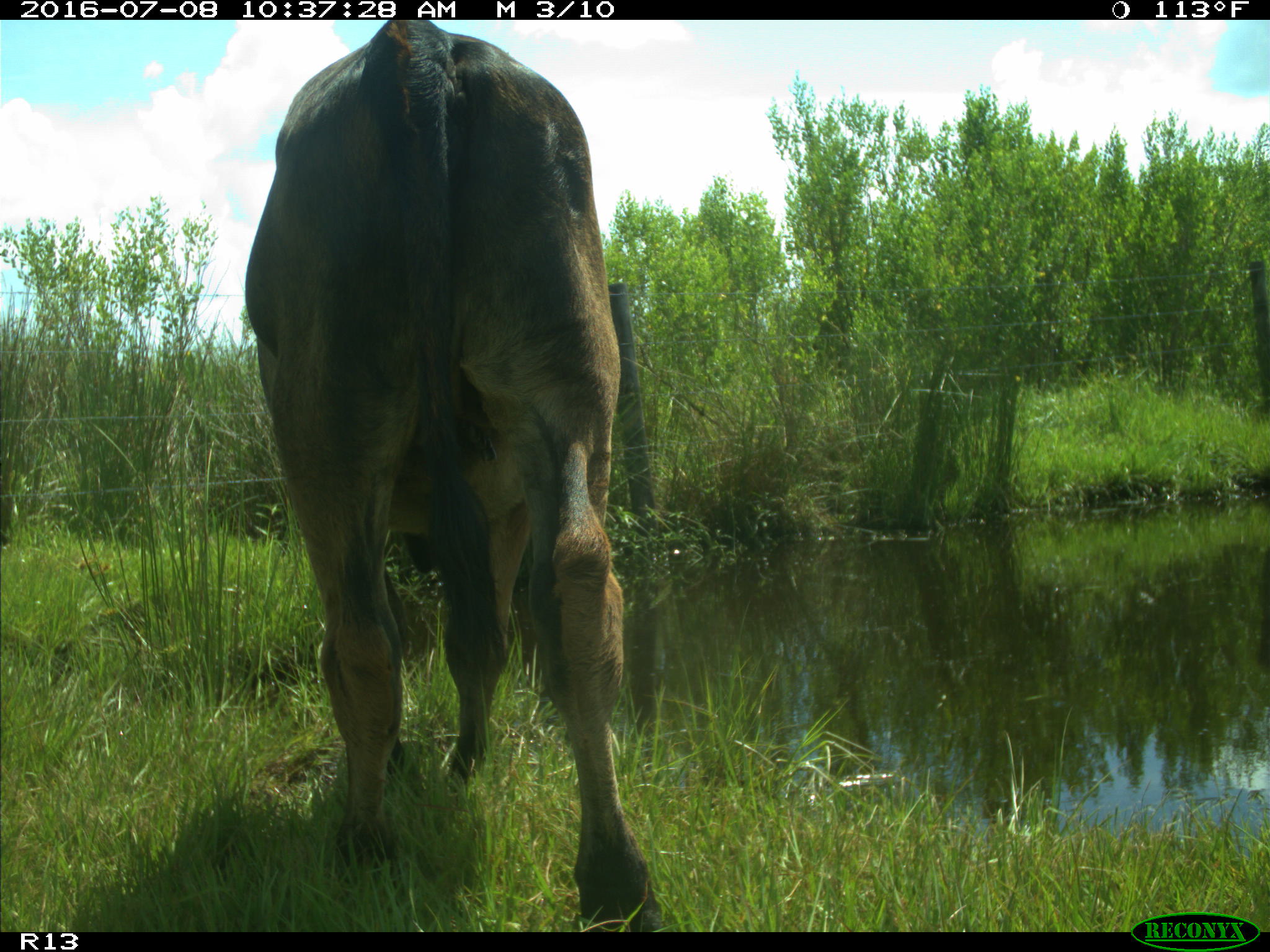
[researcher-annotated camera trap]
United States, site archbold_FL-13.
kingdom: Animalia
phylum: Chordata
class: Mammalia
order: Artiodactyla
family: Bovidae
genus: Bos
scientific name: Bos taurus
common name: domestic cow